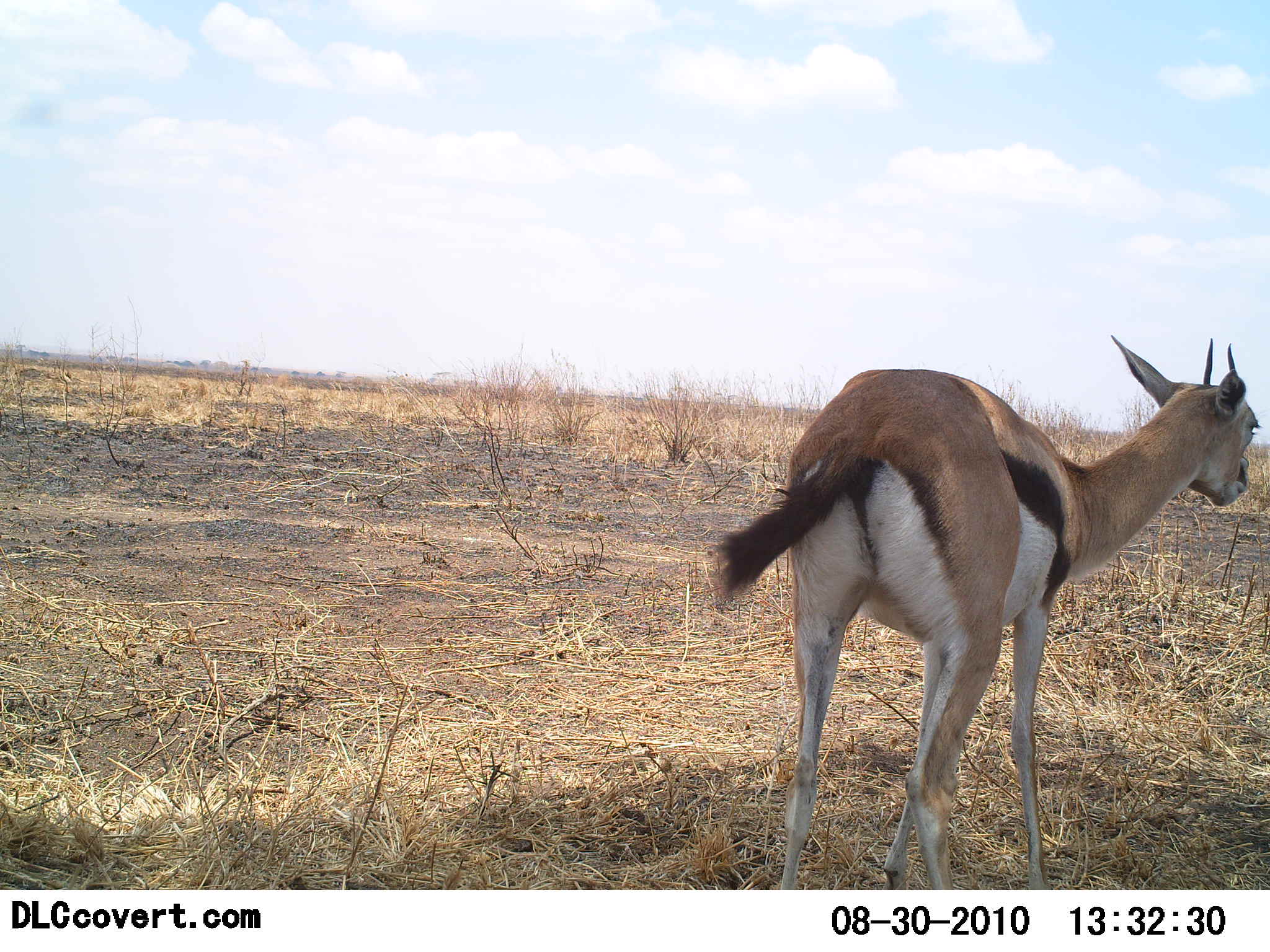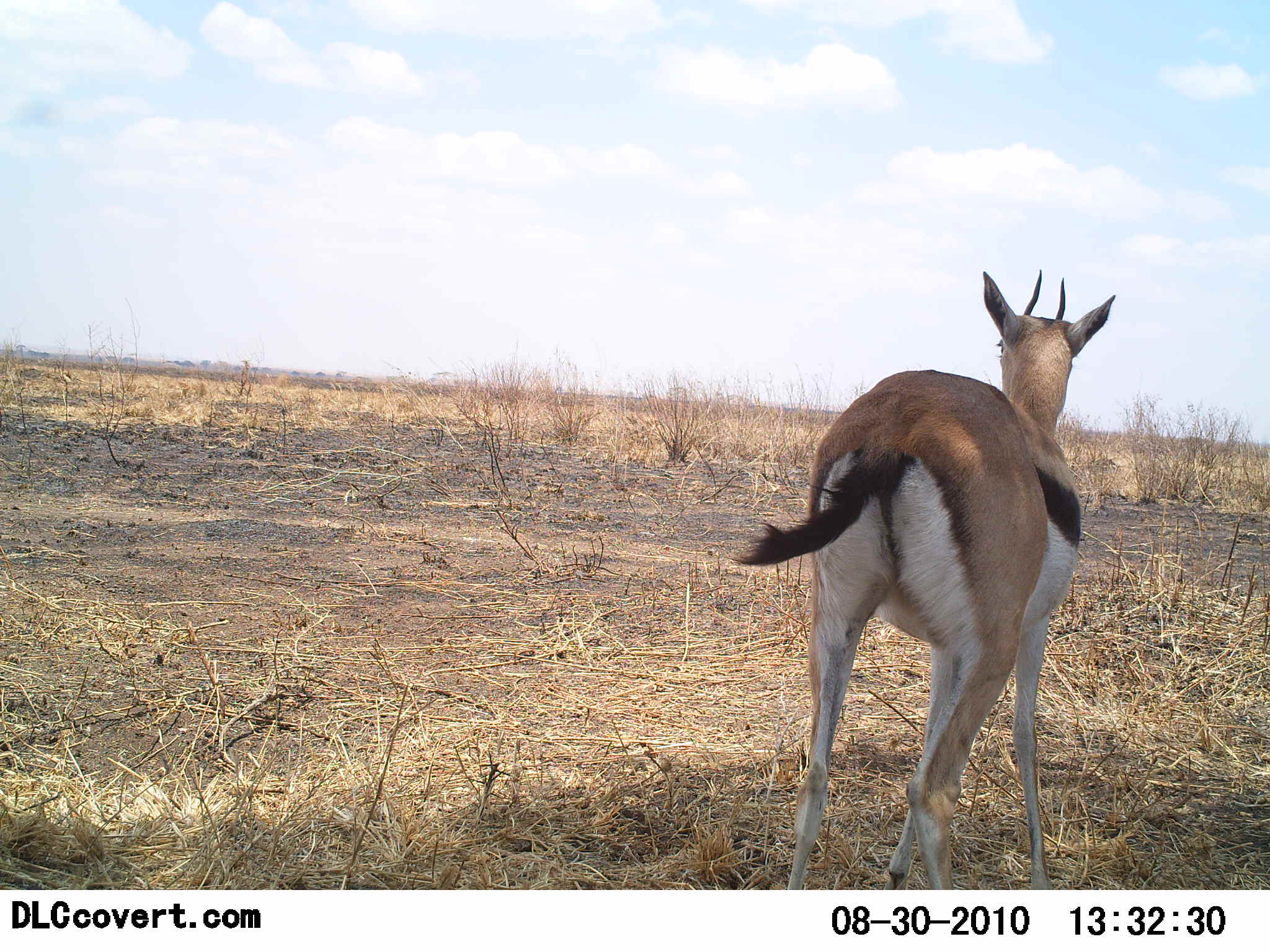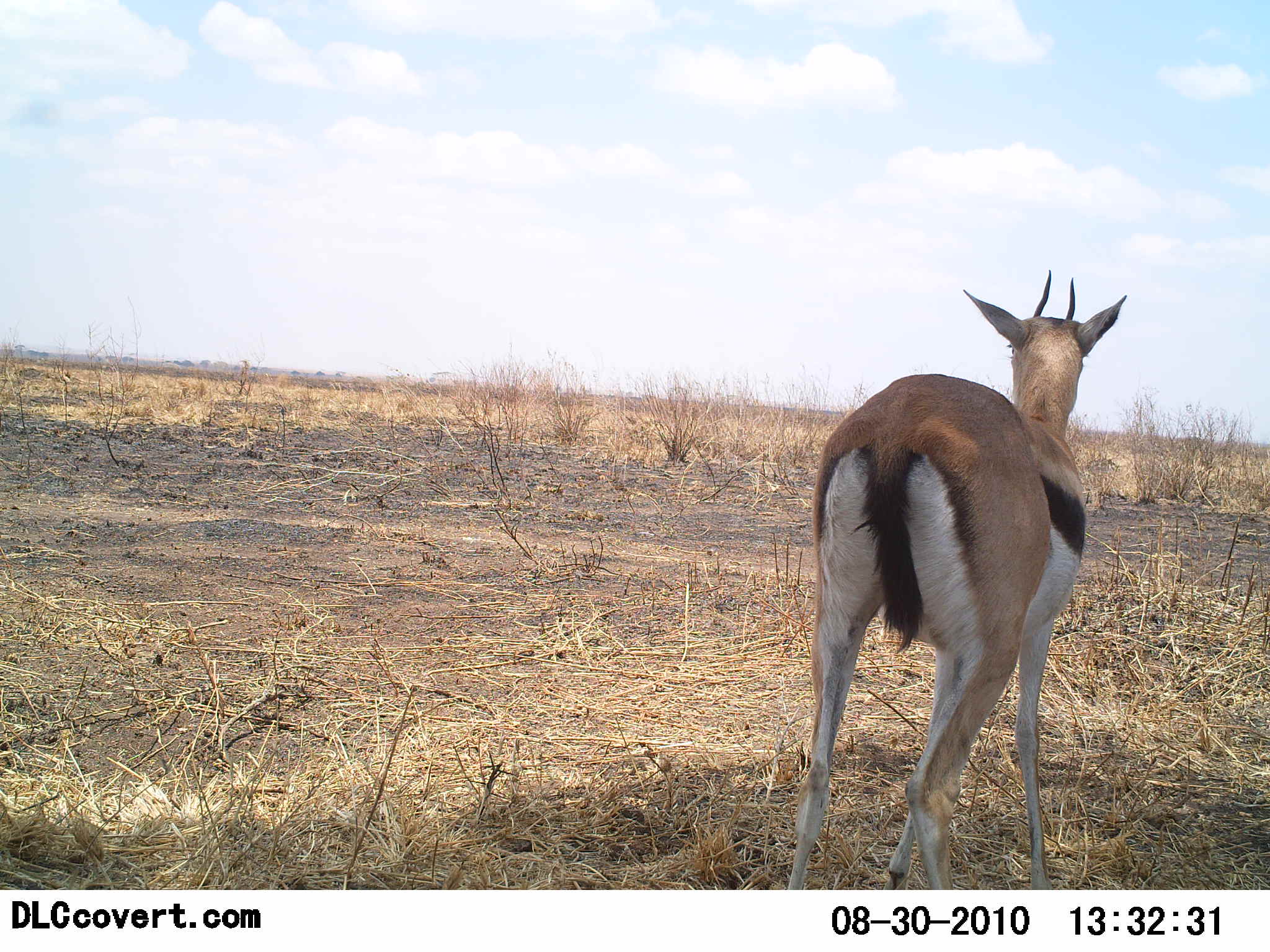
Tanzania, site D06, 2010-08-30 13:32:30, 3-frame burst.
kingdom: Animalia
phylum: Chordata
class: Mammalia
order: Artiodactyla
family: Bovidae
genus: Eudorcas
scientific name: Eudorcas thomsonii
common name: thomson's gazelle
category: gazellethomsons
Gazellethomsons (thomson's gazelle) (Eudorcas thomsonii), count 1. Behavior (volunteer vote fractions): standing 94%, resting 0%, moving 12%, interacting 0%. Young present (vote fraction): 0%. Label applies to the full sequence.